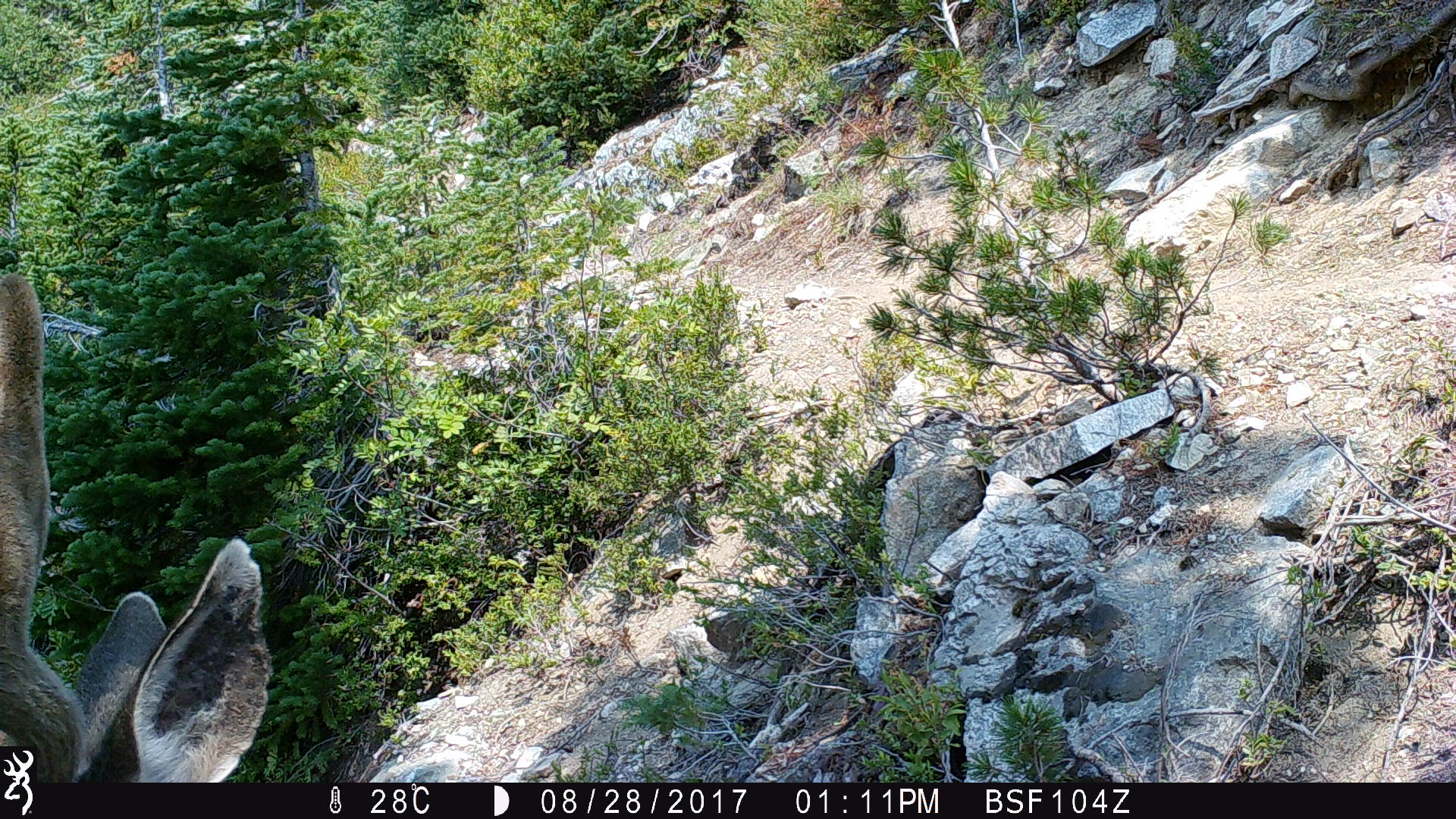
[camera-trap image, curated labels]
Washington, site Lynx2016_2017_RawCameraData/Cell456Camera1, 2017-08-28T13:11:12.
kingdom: Animalia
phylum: Chordata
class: Mammalia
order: Artiodactyla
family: Cervidae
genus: Odocoileus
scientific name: Odocoileus hemionus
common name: mule deer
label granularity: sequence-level